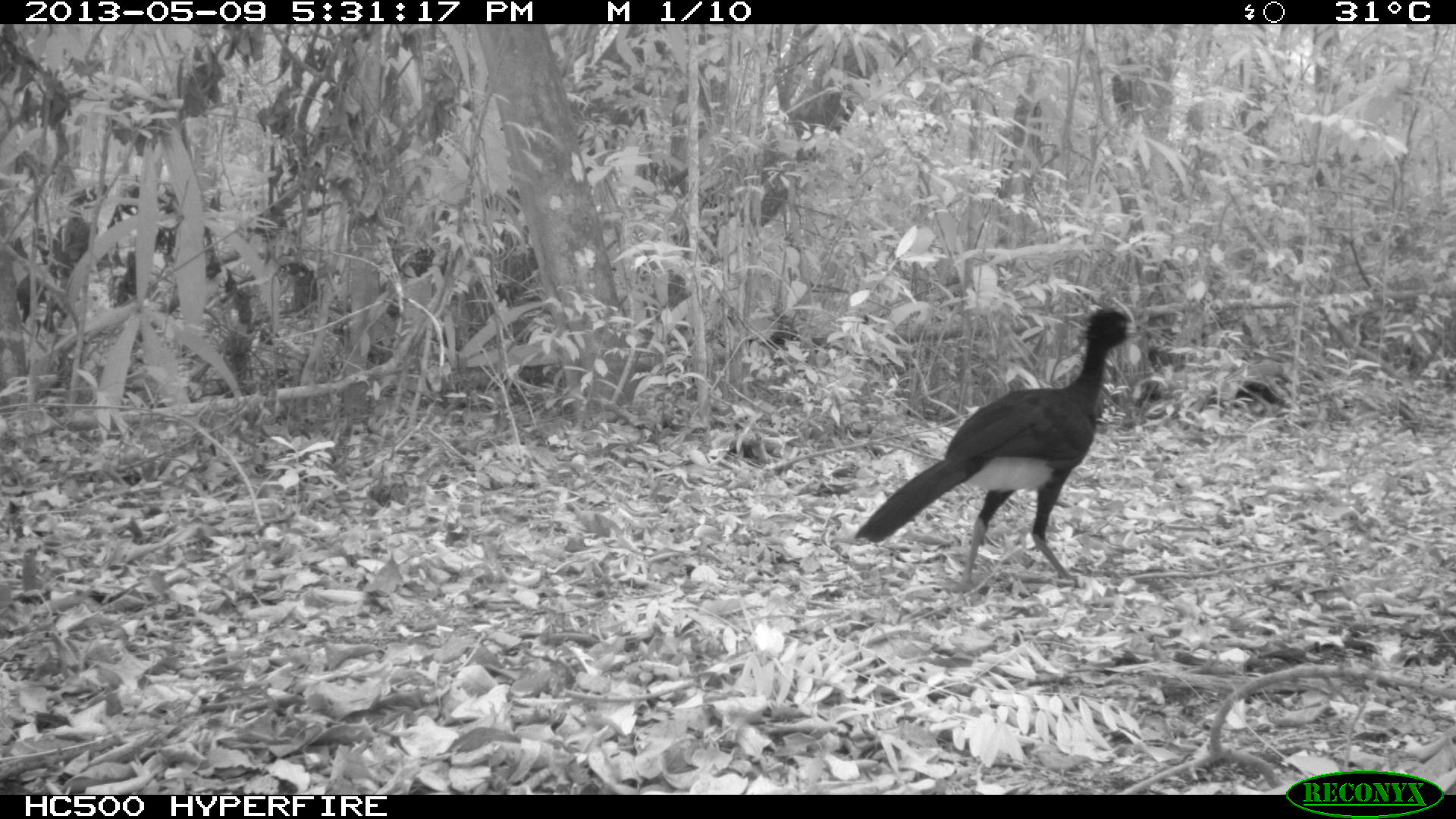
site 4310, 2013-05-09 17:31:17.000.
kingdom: Animalia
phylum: Chordata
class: Aves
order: Galliformes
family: Cracidae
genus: Crax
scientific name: Crax rubra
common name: great curassow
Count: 1.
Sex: male.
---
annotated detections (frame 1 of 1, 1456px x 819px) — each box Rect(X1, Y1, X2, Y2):
crax rubra: Rect(852, 299, 1142, 595)